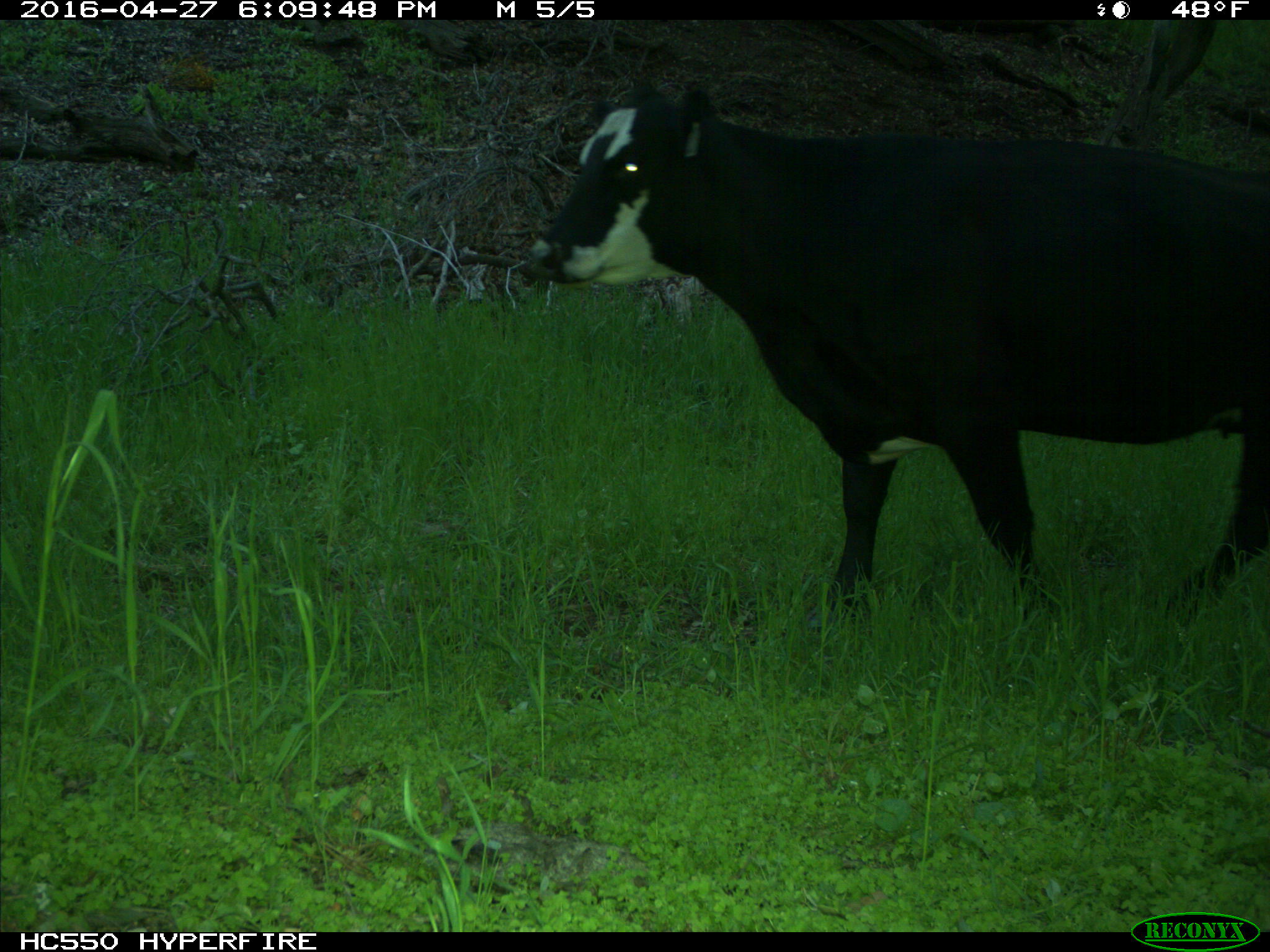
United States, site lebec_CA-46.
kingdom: Animalia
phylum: Chordata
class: Mammalia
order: Artiodactyla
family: Bovidae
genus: Bos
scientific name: Bos taurus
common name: domestic cow